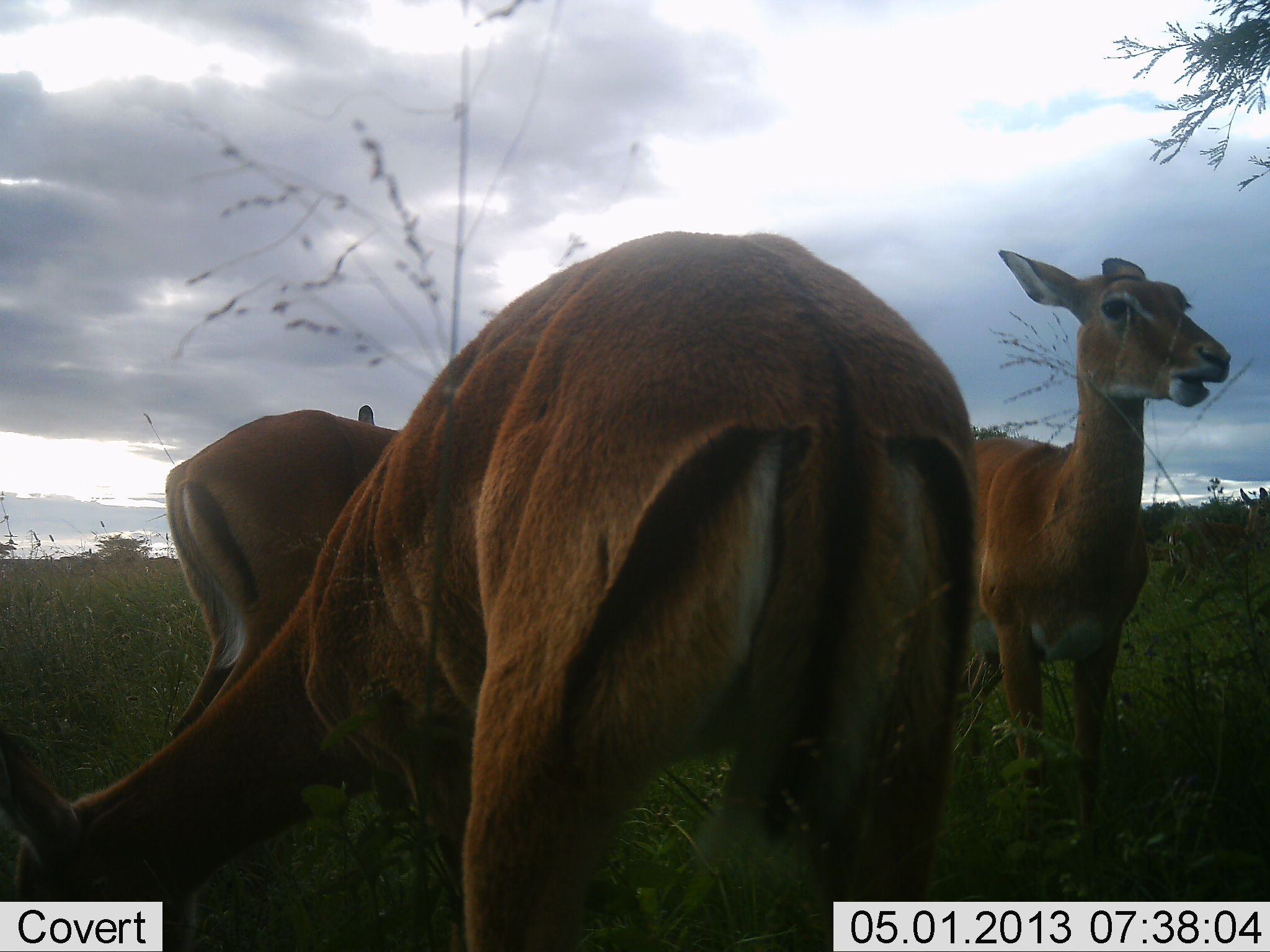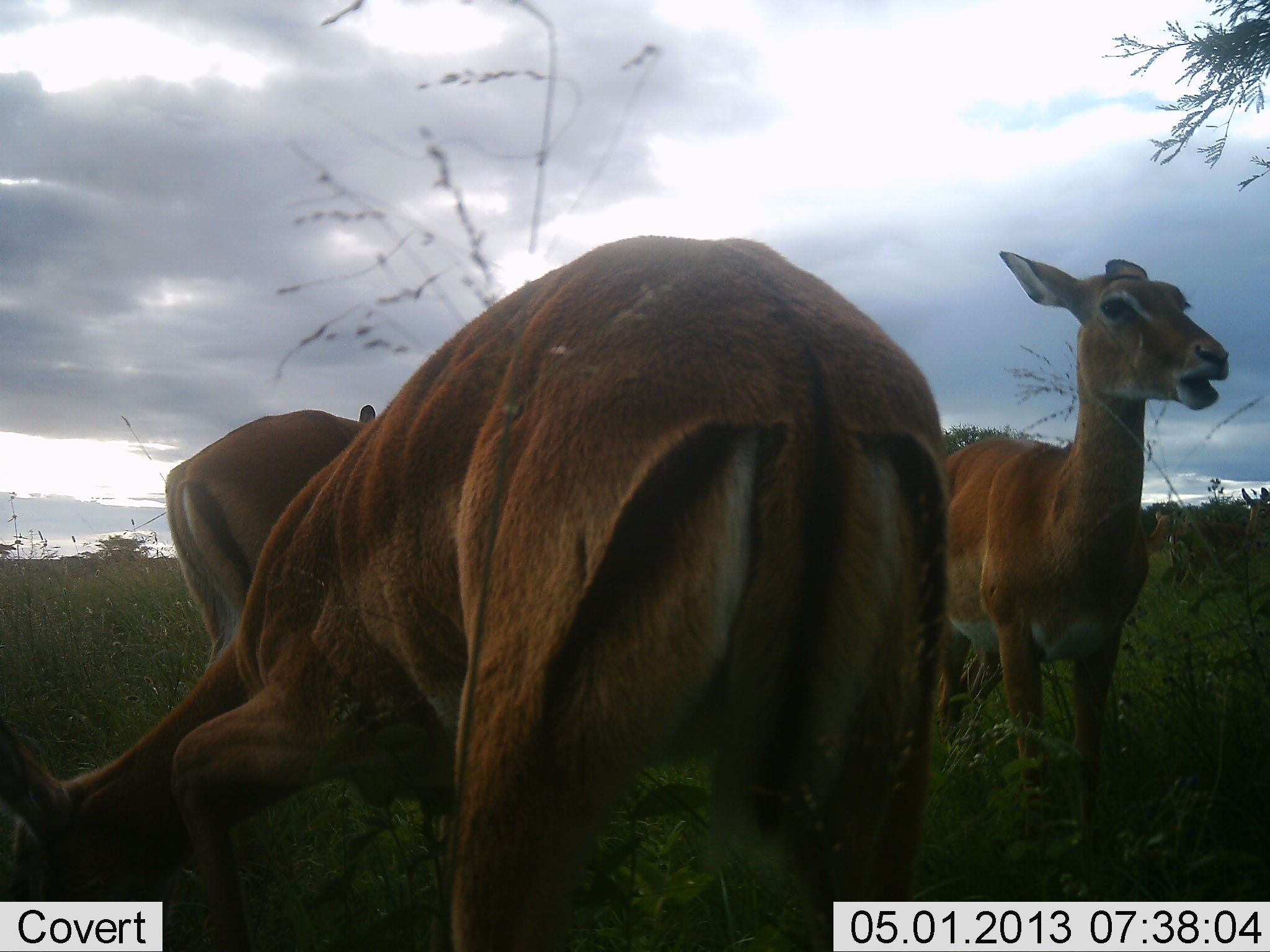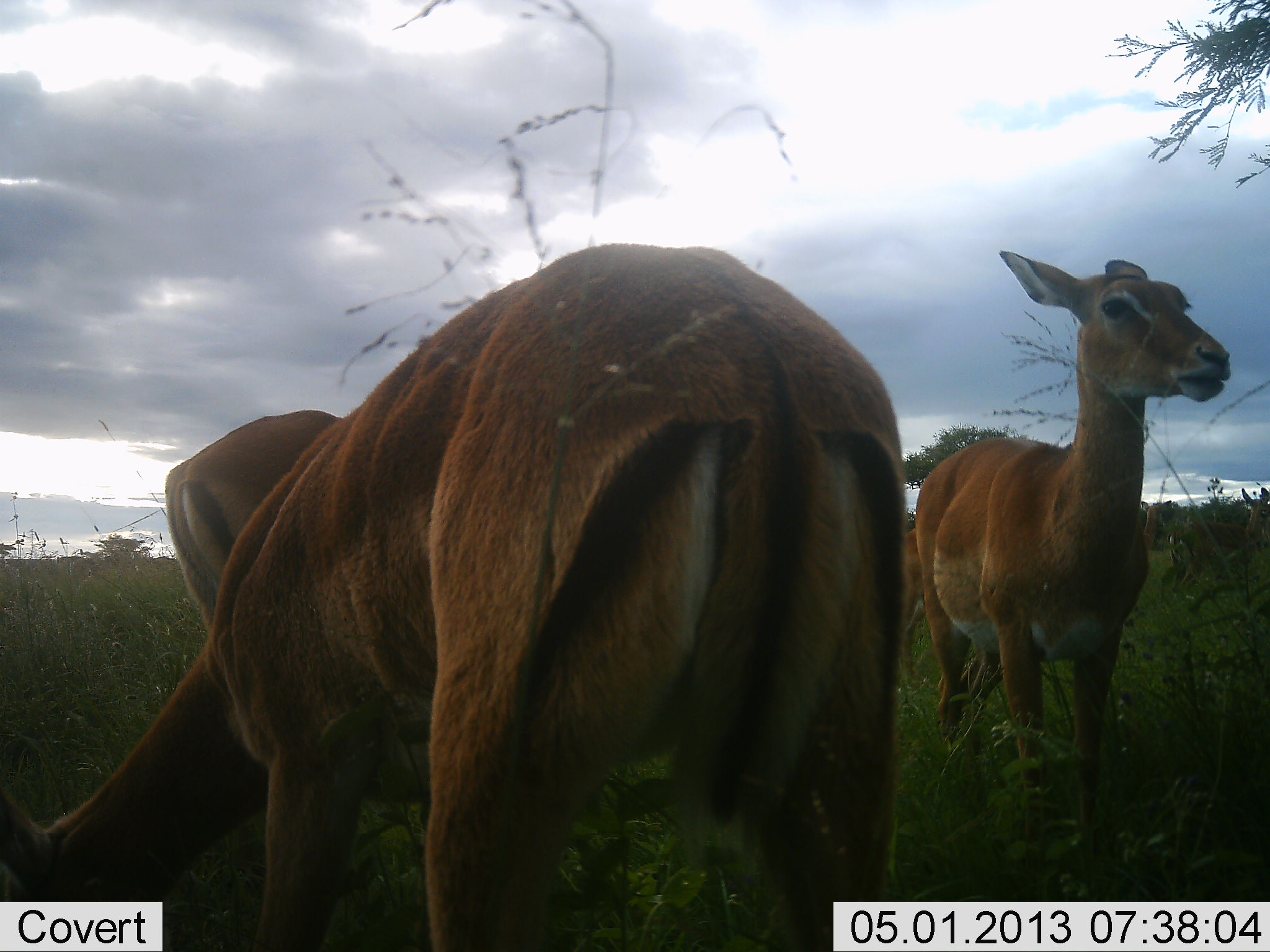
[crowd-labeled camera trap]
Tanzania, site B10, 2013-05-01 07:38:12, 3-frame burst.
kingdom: Animalia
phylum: Chordata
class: Mammalia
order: Artiodactyla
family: Bovidae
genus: Aepyceros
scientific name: Aepyceros melampus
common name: impala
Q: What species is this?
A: Impala (Aepyceros melampus).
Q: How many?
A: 3.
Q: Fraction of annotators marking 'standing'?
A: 61%.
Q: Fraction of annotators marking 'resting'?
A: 0%.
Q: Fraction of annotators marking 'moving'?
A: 0%.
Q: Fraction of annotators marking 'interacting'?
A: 0%.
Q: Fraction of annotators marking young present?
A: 0%.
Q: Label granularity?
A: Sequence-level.